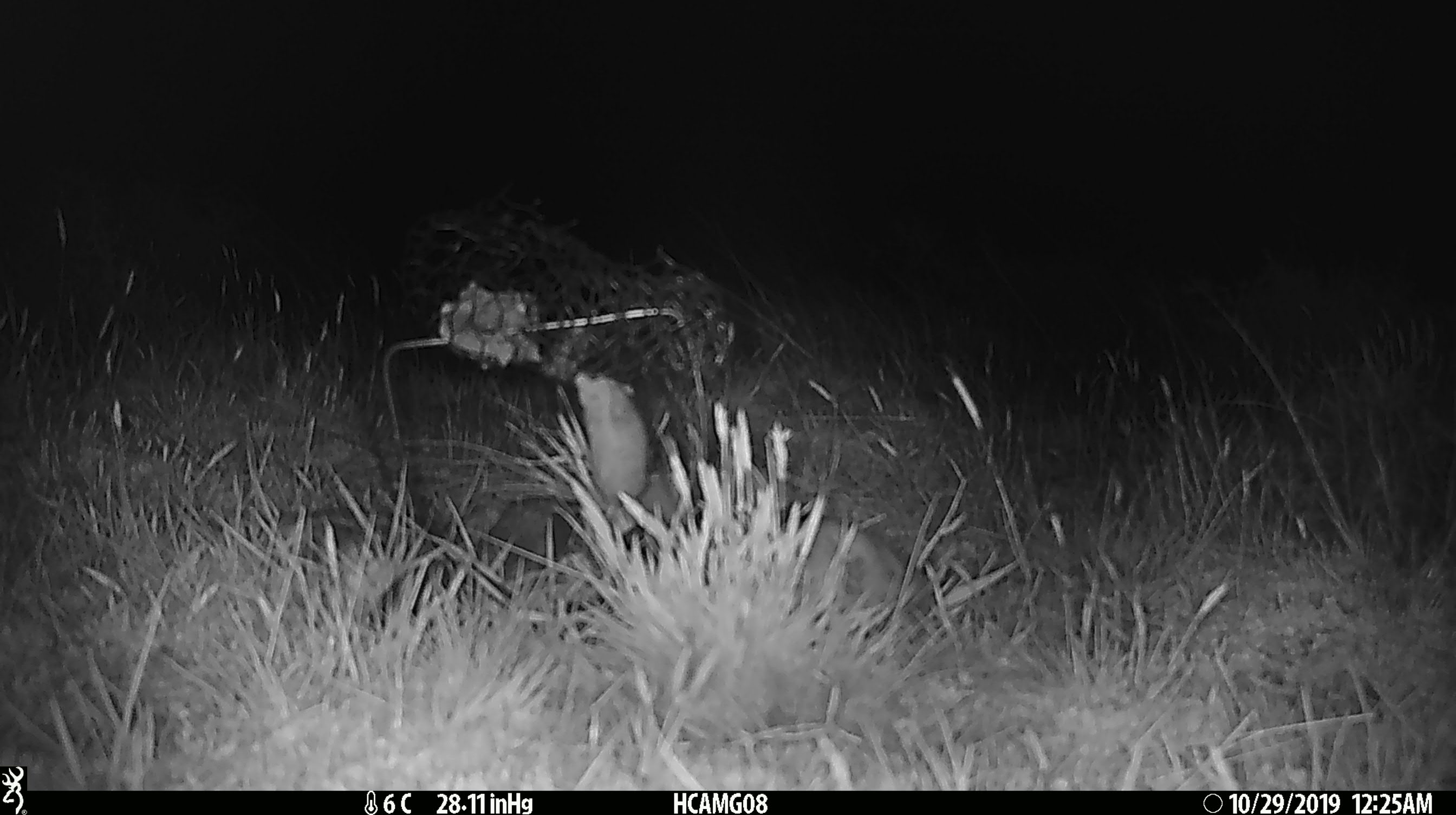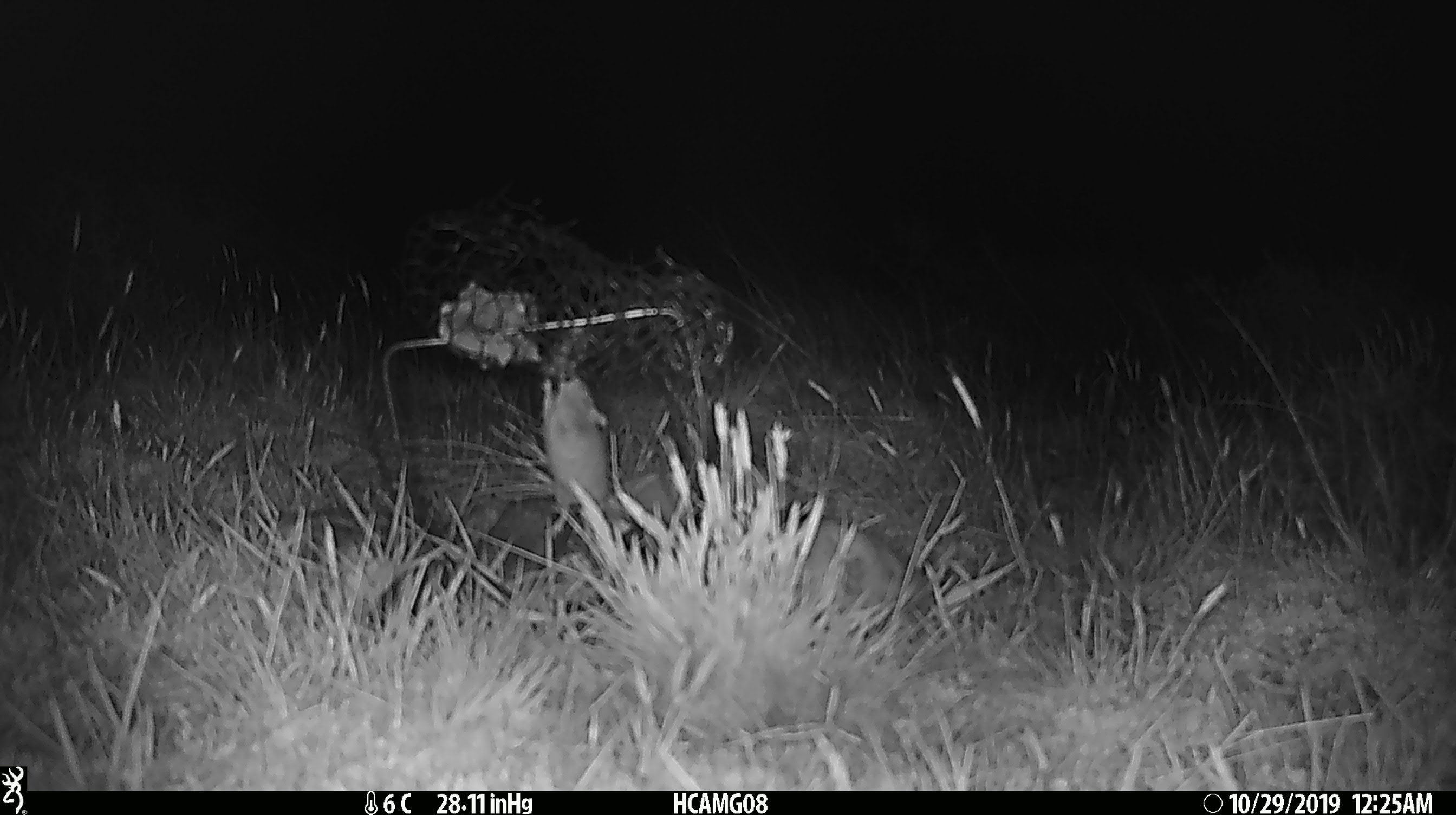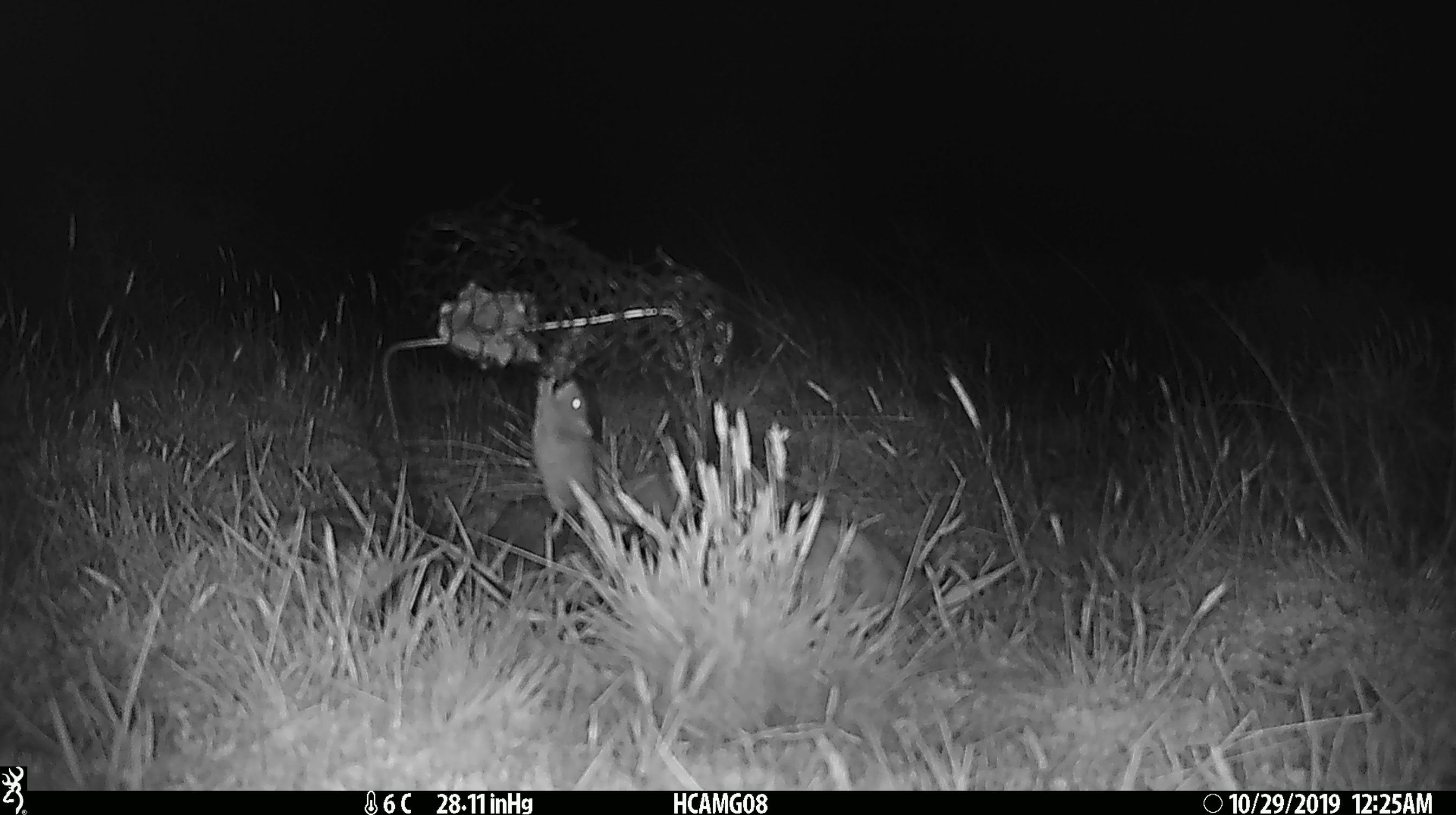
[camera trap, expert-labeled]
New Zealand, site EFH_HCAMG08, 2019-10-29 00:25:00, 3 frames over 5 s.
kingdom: Animalia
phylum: Chordata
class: Mammalia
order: Rodentia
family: Muridae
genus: Mus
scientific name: Mus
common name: mouse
Mouse (Mus).